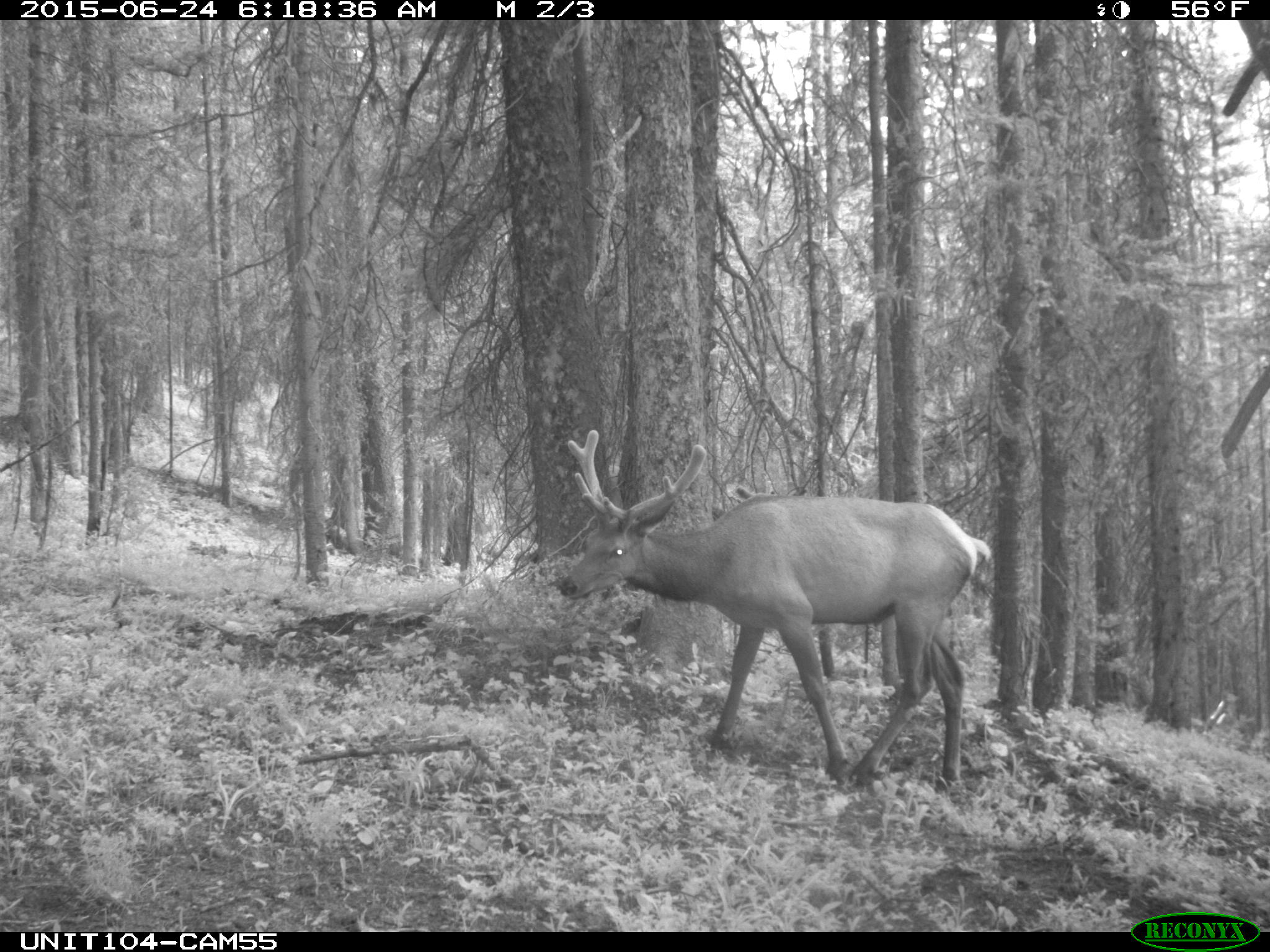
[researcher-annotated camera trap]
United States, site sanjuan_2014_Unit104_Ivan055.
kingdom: Animalia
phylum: Chordata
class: Mammalia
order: Artiodactyla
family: Cervidae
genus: Cervus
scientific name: Cervus elaphus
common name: red deer